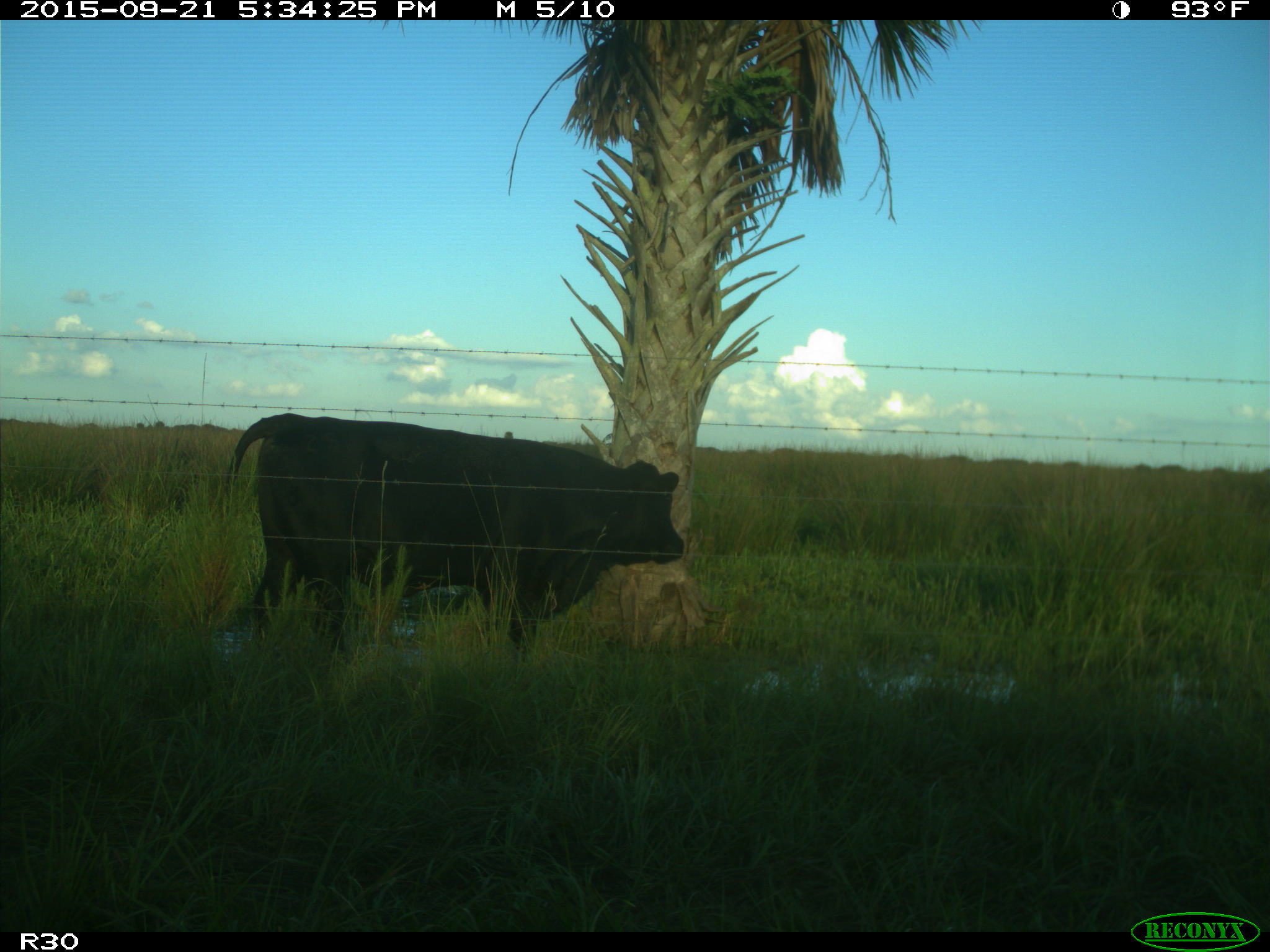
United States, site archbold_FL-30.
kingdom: Animalia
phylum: Chordata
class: Mammalia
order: Artiodactyla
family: Bovidae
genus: Bos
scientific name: Bos taurus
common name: domestic cow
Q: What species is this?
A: Bos taurus (domestic cow).